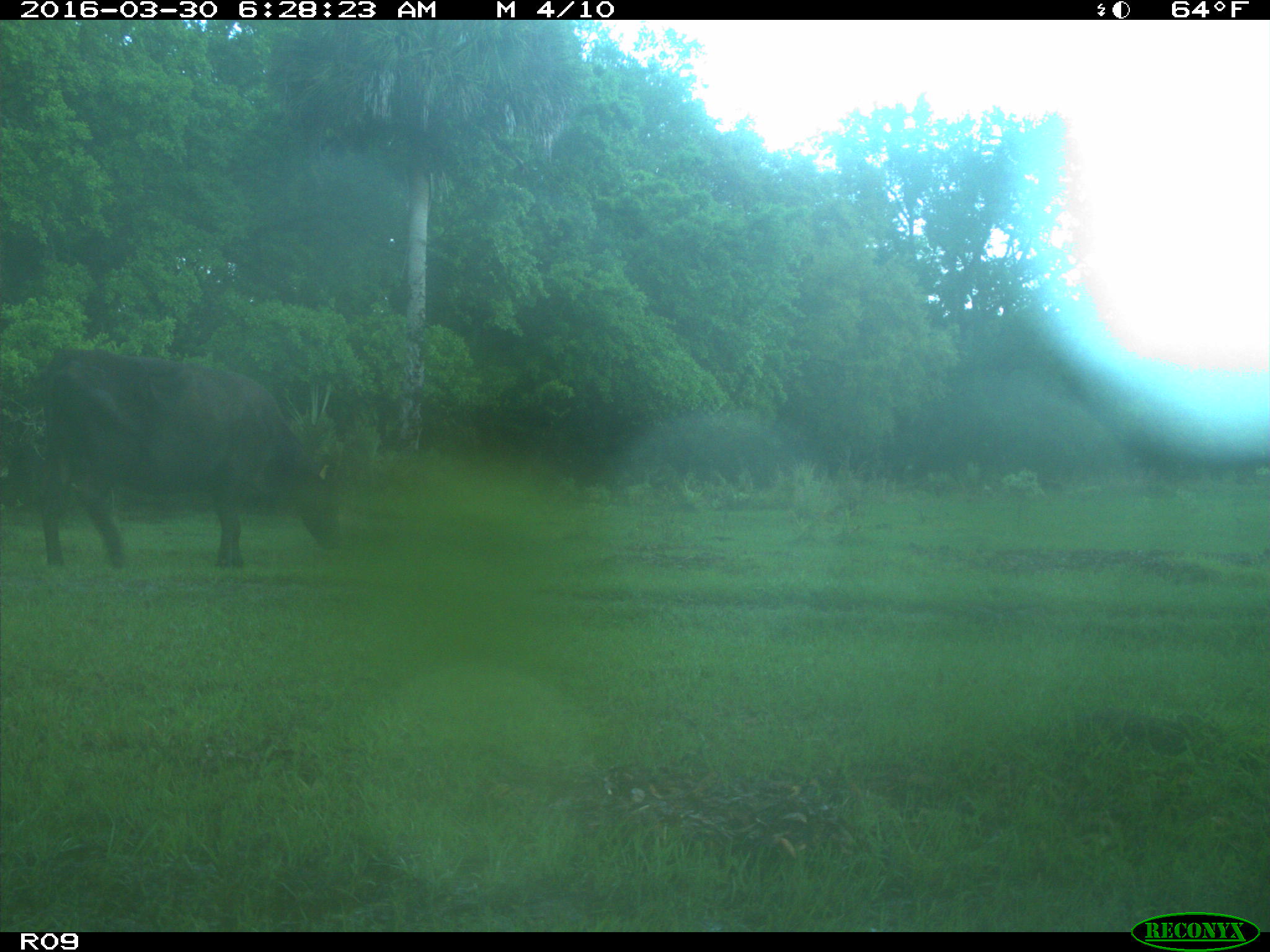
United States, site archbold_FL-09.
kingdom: Animalia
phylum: Chordata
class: Mammalia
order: Artiodactyla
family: Bovidae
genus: Bos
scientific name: Bos taurus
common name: domestic cow